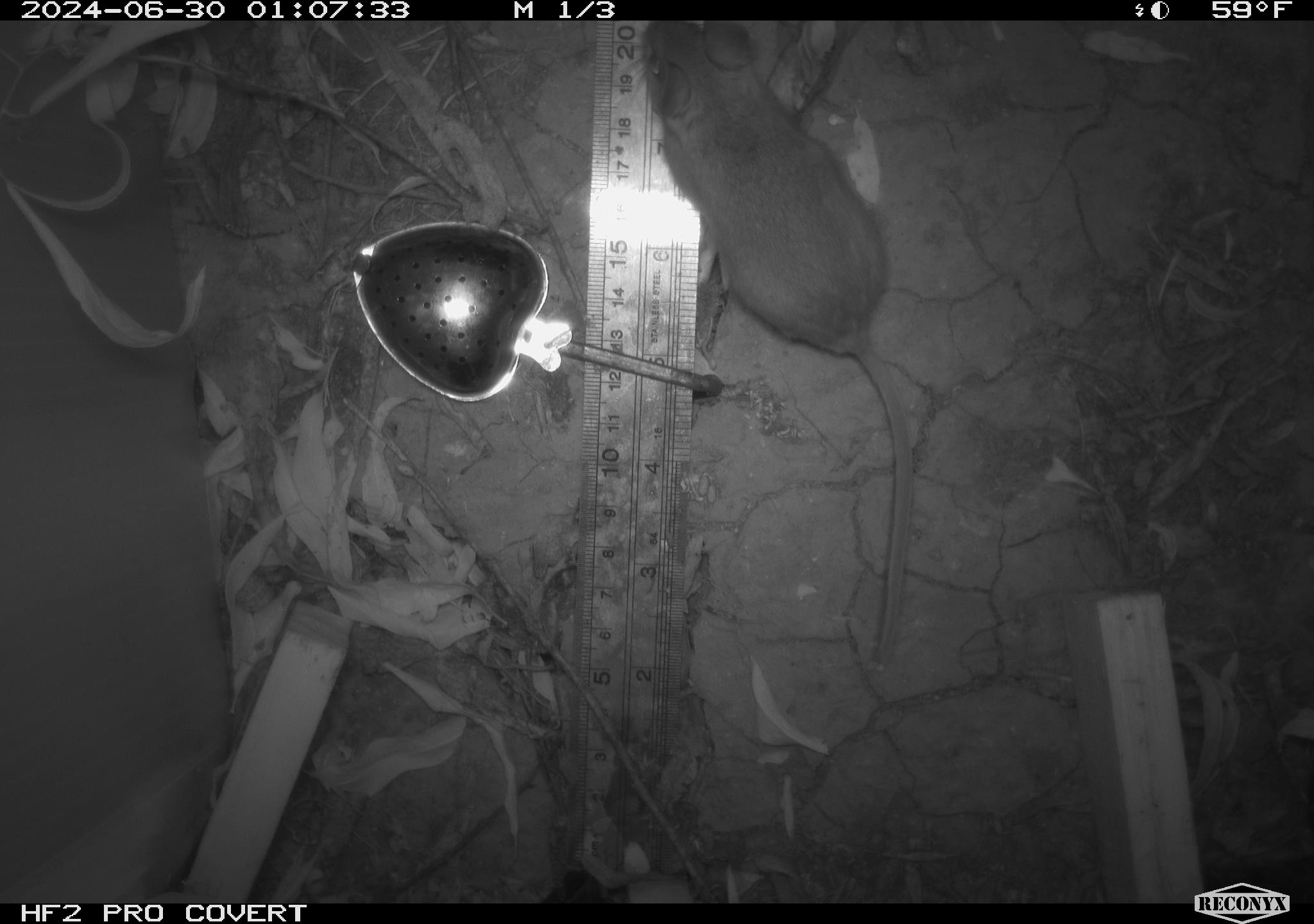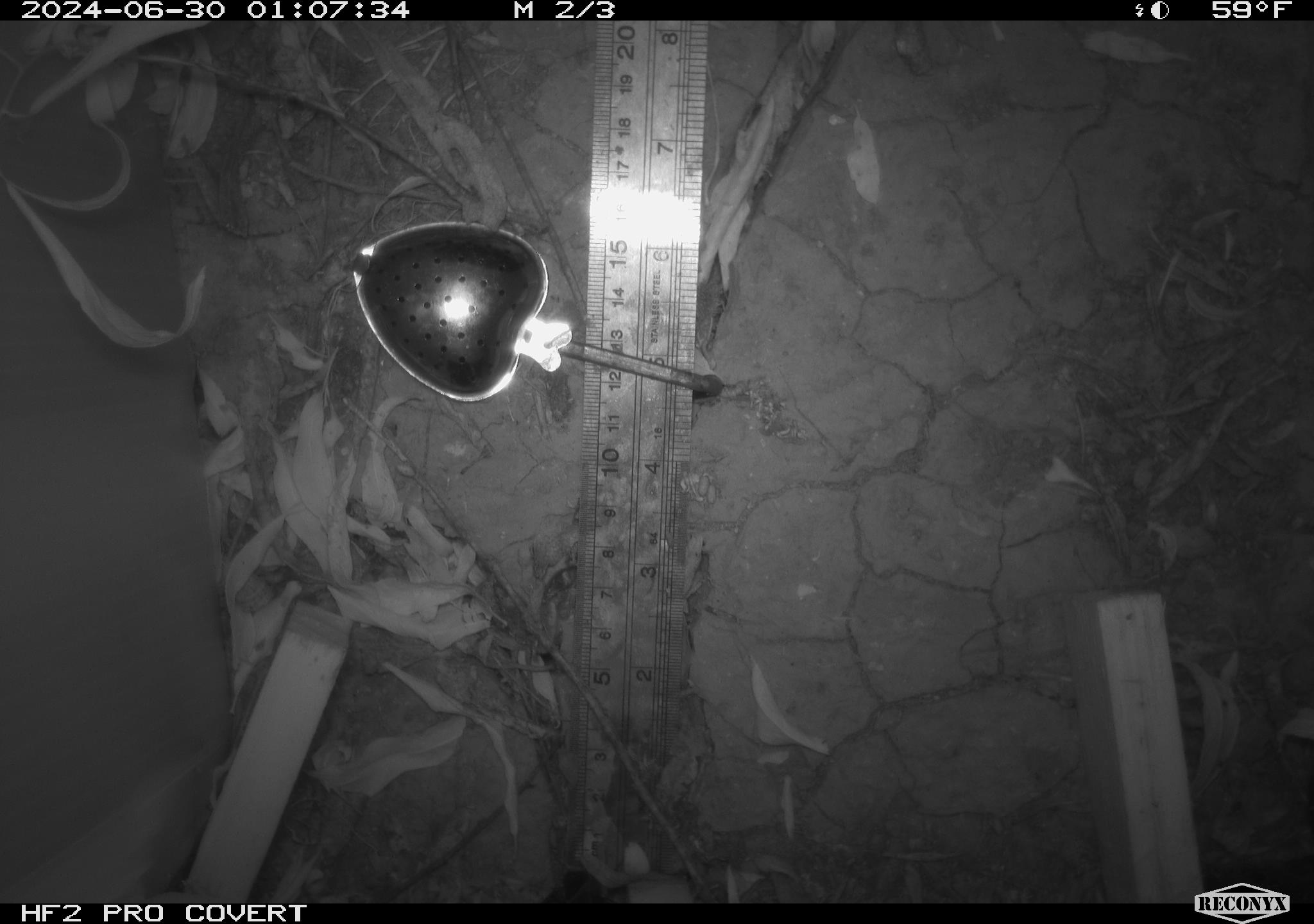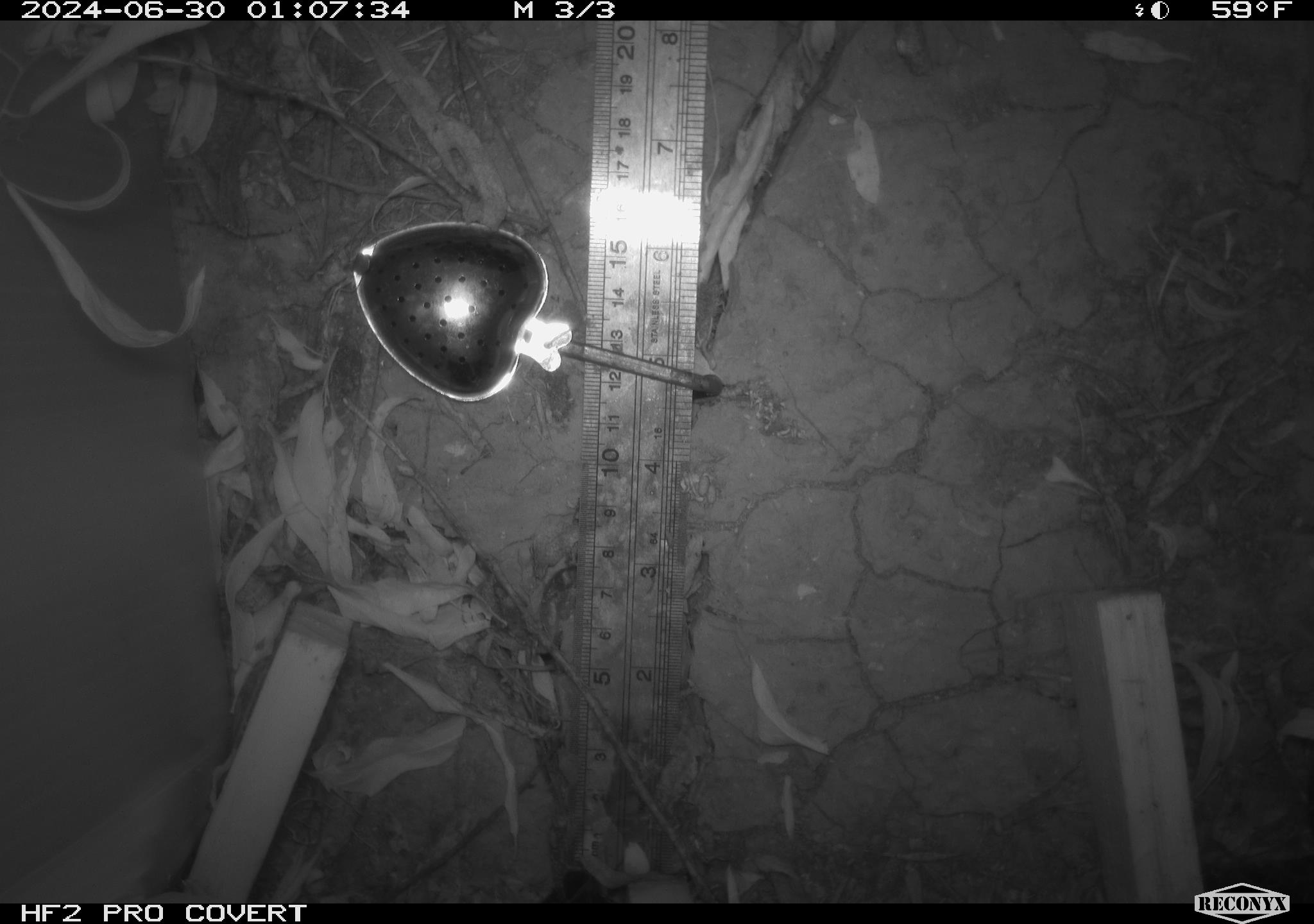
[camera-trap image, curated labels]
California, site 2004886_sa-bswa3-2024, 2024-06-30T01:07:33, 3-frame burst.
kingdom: Animalia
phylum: Chordata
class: Mammalia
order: Rodentia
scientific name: Rodentia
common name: mouse species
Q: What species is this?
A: Mouse species (Rodentia).